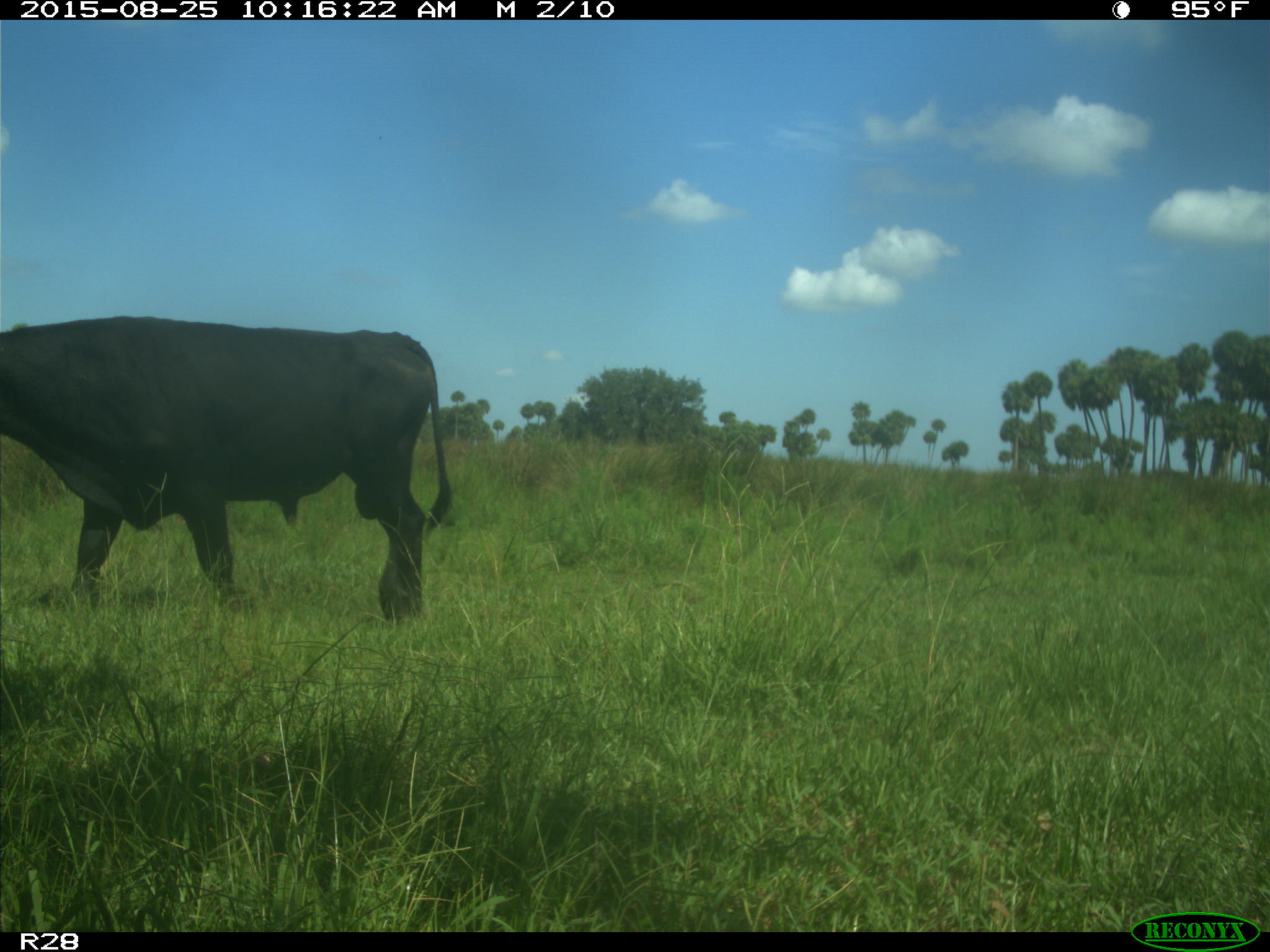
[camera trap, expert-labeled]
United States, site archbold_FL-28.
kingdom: Animalia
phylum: Chordata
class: Mammalia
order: Artiodactyla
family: Bovidae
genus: Bos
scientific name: Bos taurus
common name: domestic cow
Bos taurus (domestic cow).